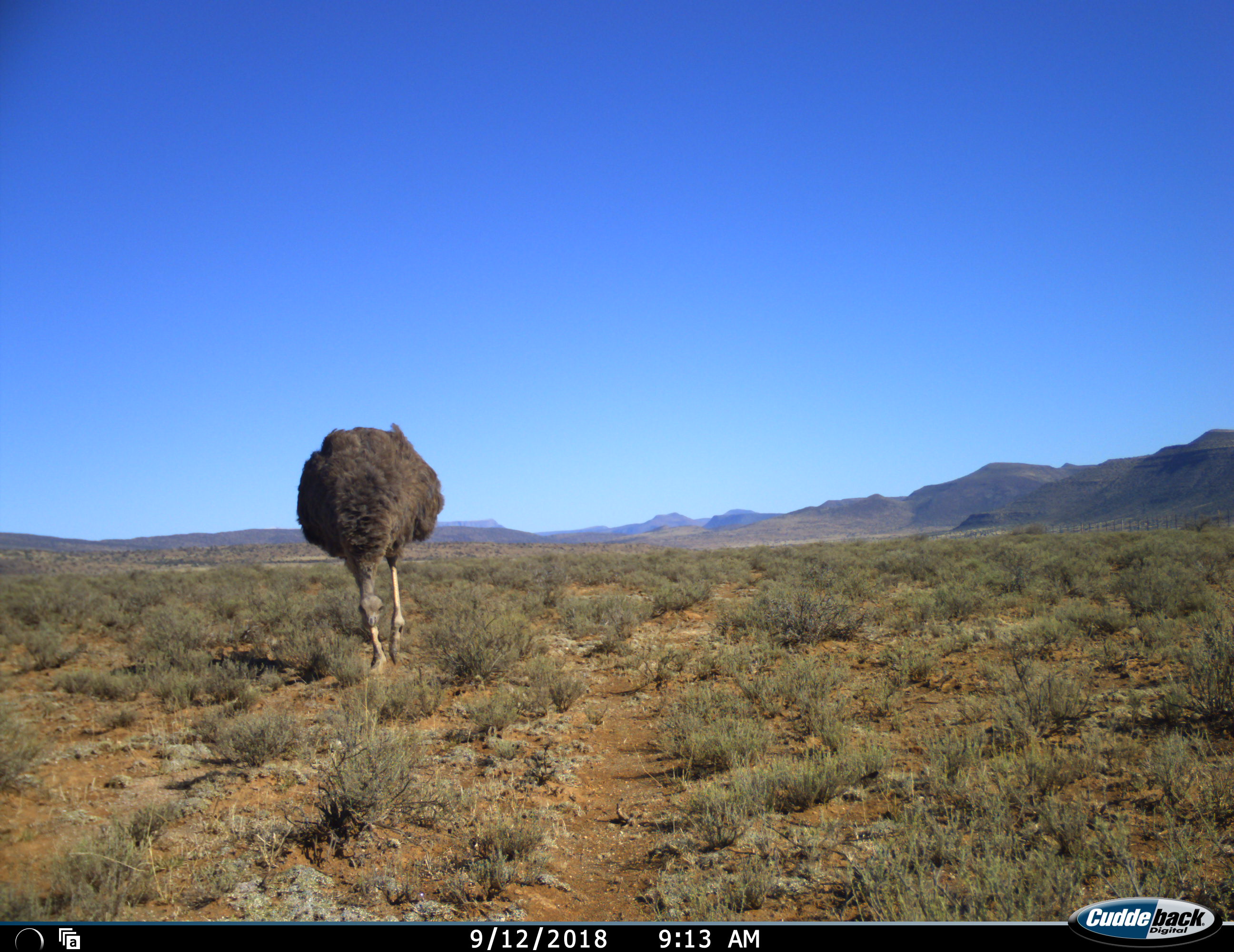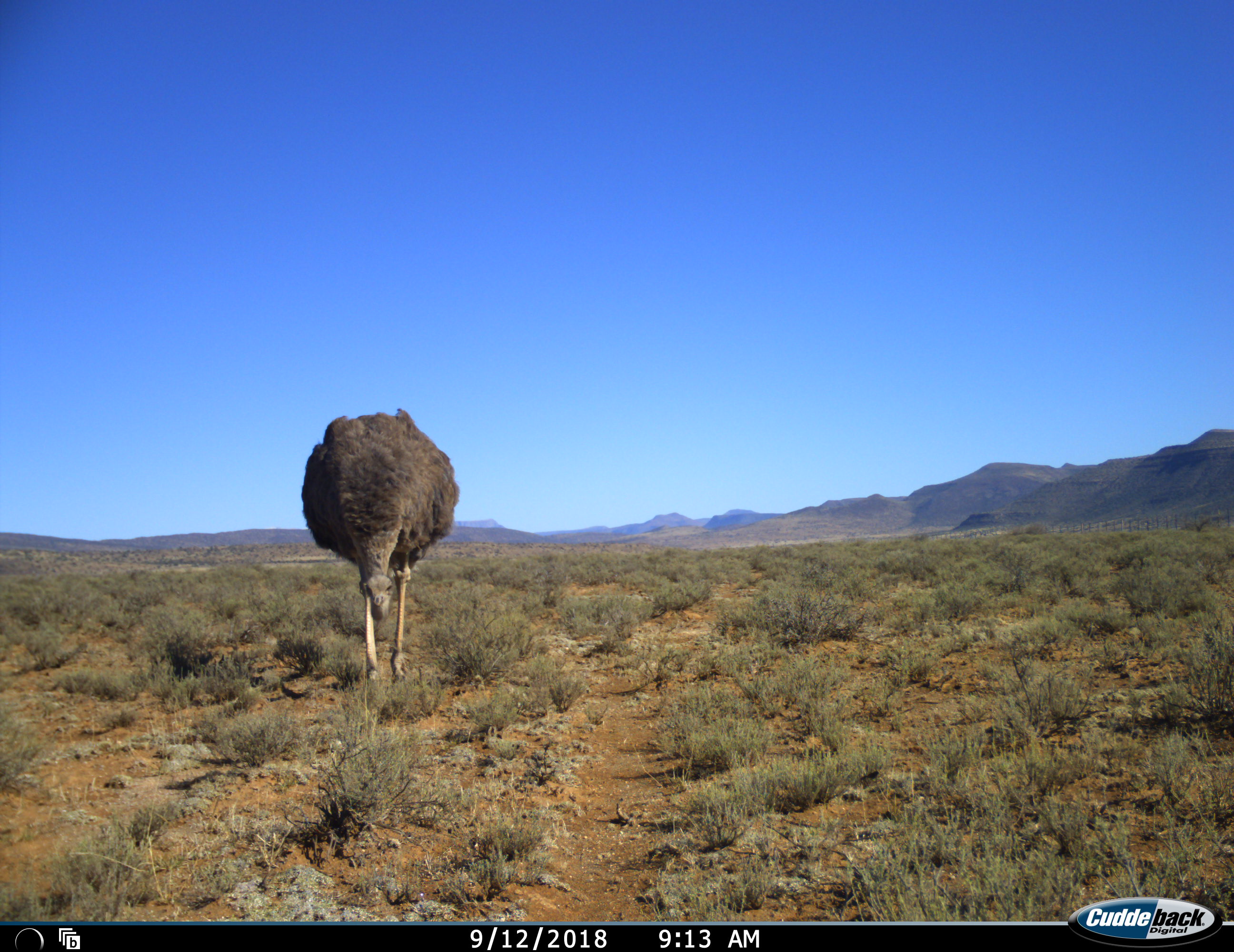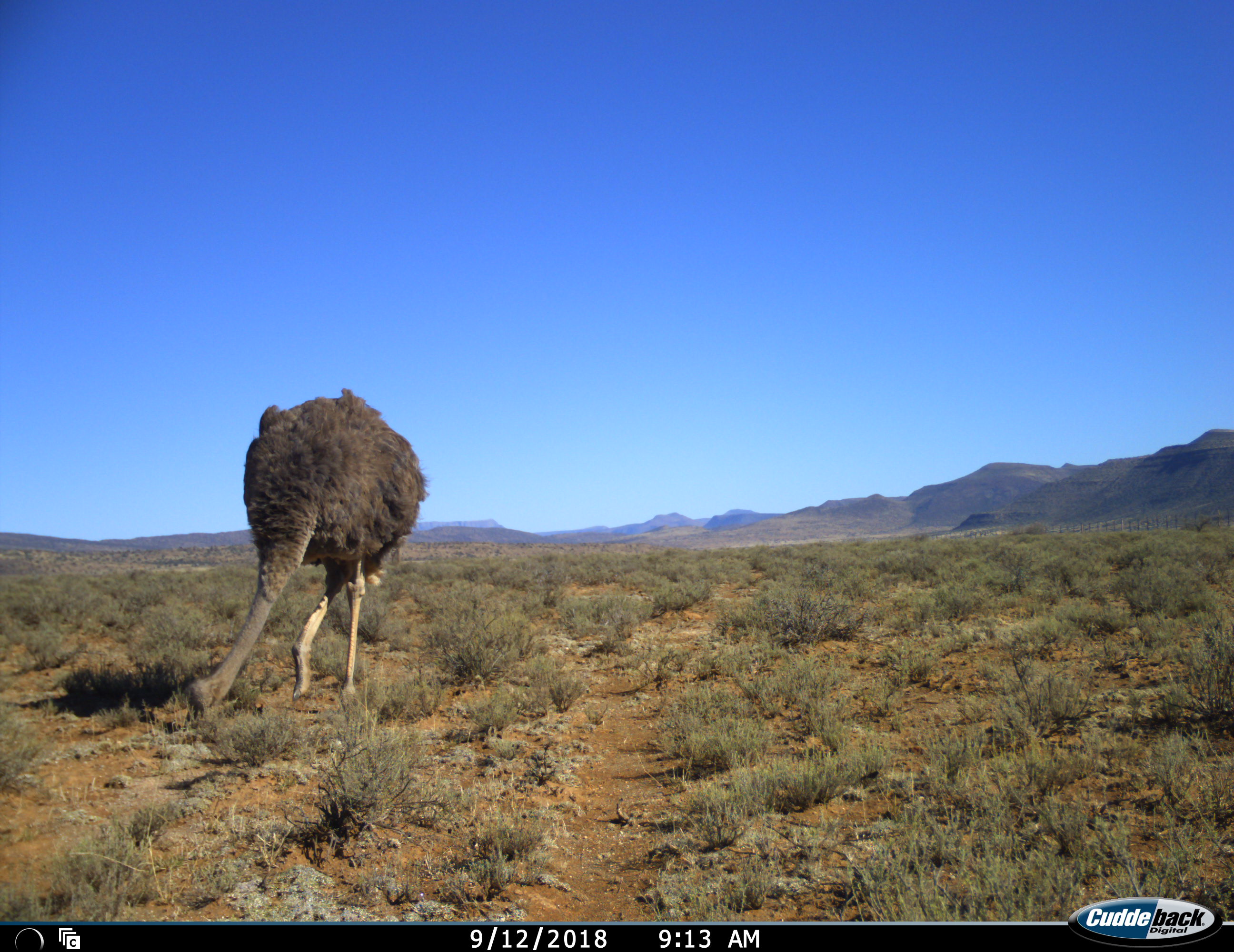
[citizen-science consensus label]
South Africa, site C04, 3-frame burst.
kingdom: Animalia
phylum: Chordata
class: Aves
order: Struthioniformes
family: Struthionidae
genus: Struthio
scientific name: Struthio camelus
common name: ostrich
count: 1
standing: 10%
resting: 0%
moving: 70%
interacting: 0%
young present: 0%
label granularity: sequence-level